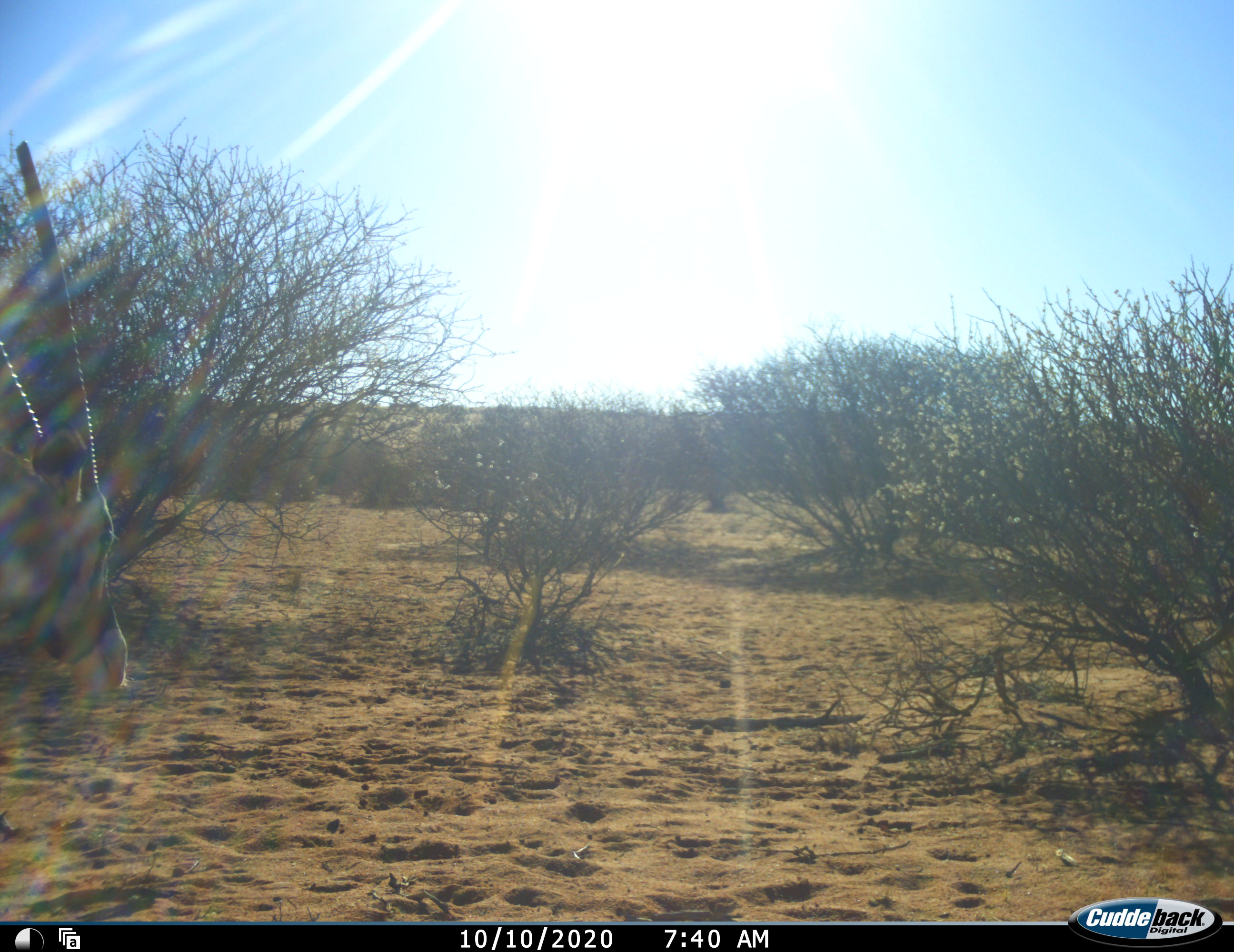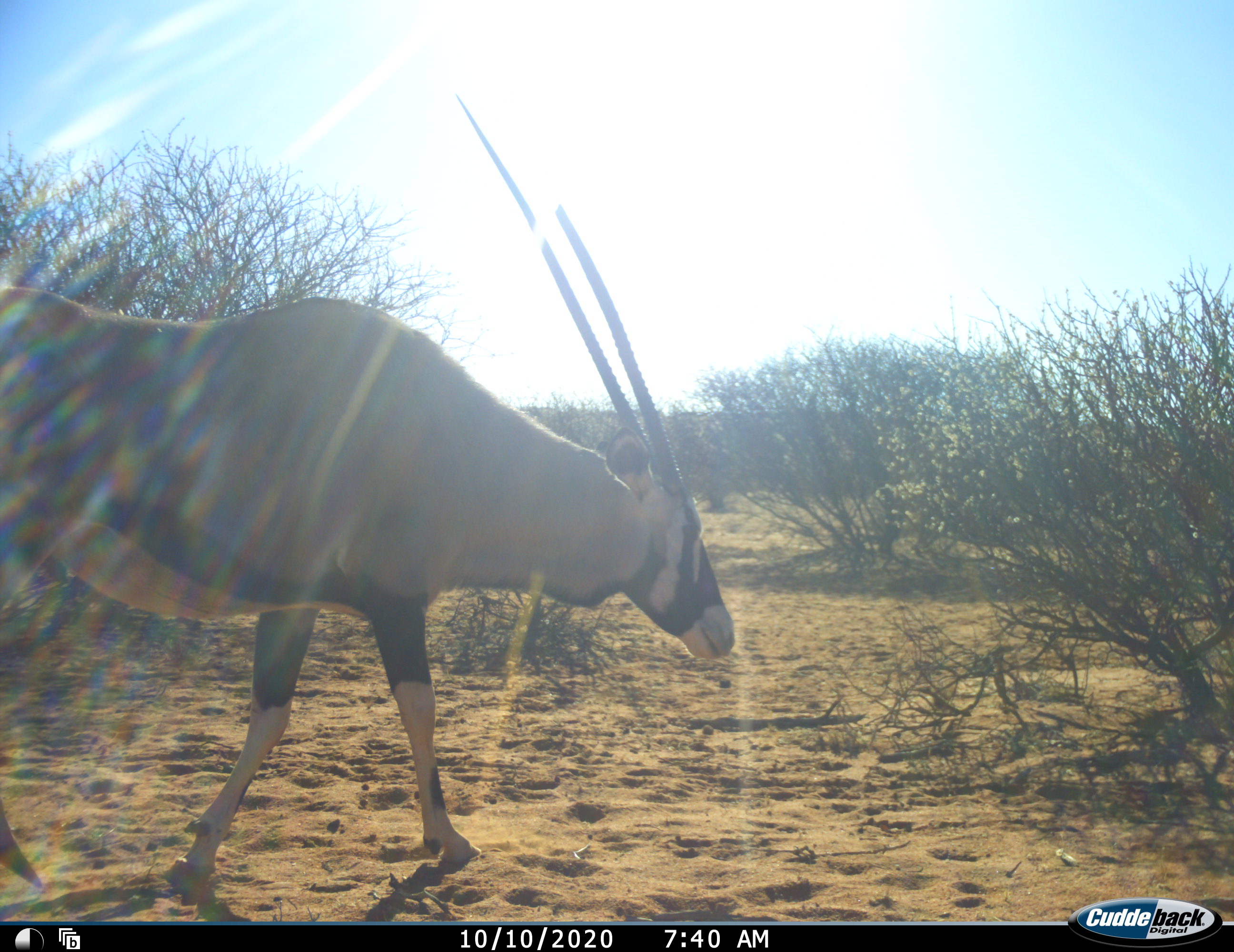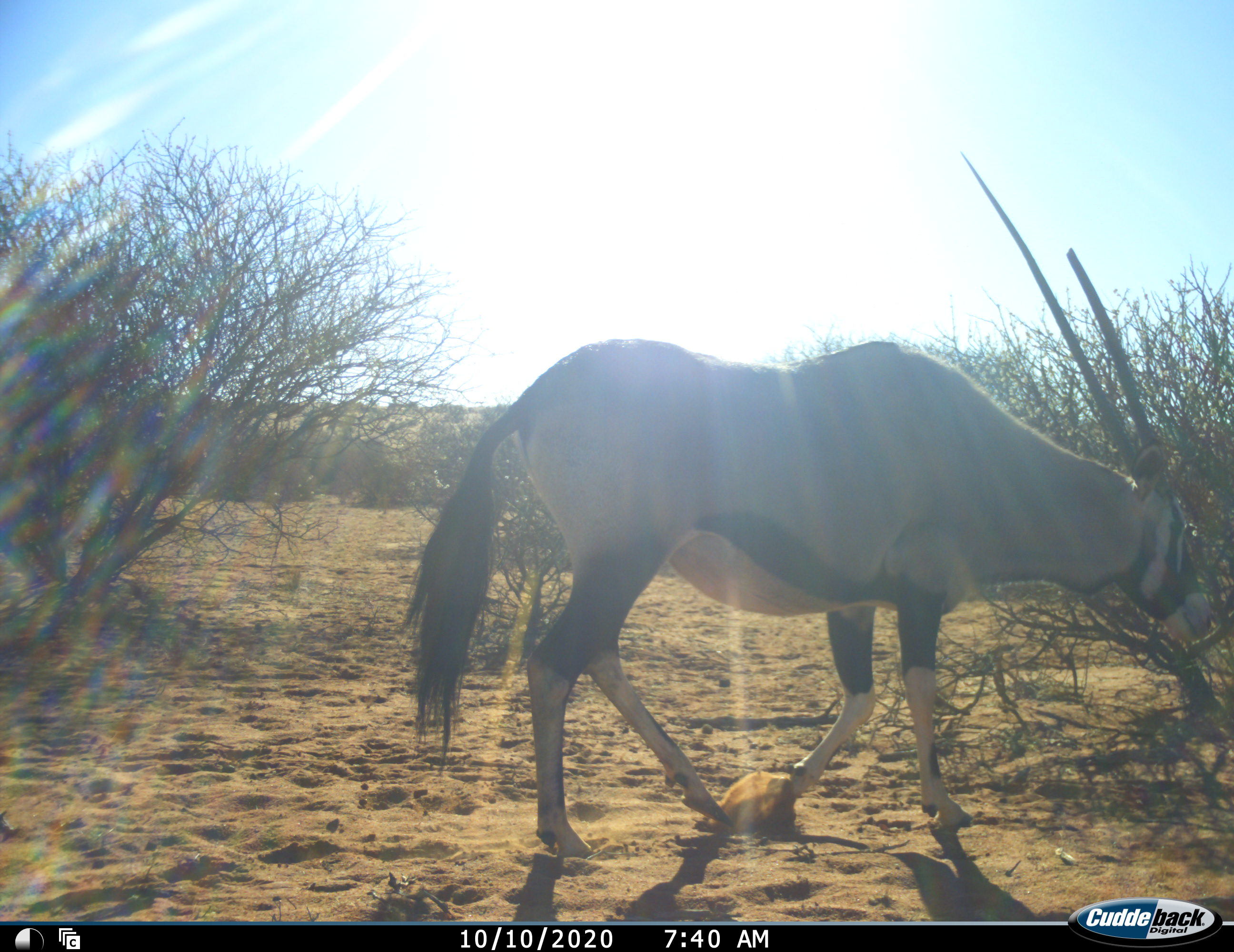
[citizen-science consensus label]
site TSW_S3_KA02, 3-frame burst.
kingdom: Animalia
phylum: Chordata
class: Mammalia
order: Artiodactyla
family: Bovidae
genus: Oryx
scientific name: Oryx gazella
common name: gemsbok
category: oryx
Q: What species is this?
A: Oryx (gemsbok) (Oryx gazella).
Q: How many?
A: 1.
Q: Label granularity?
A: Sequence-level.